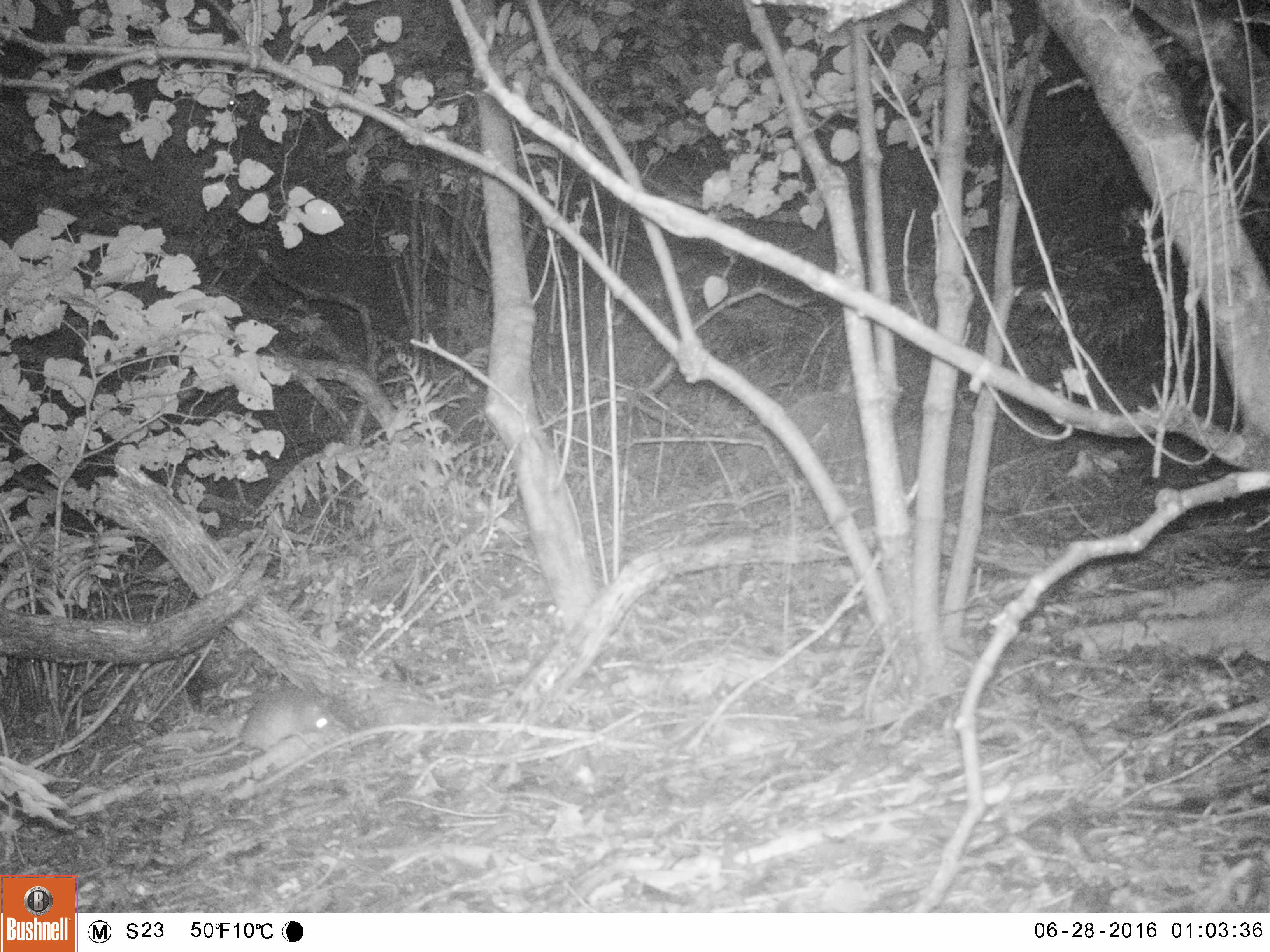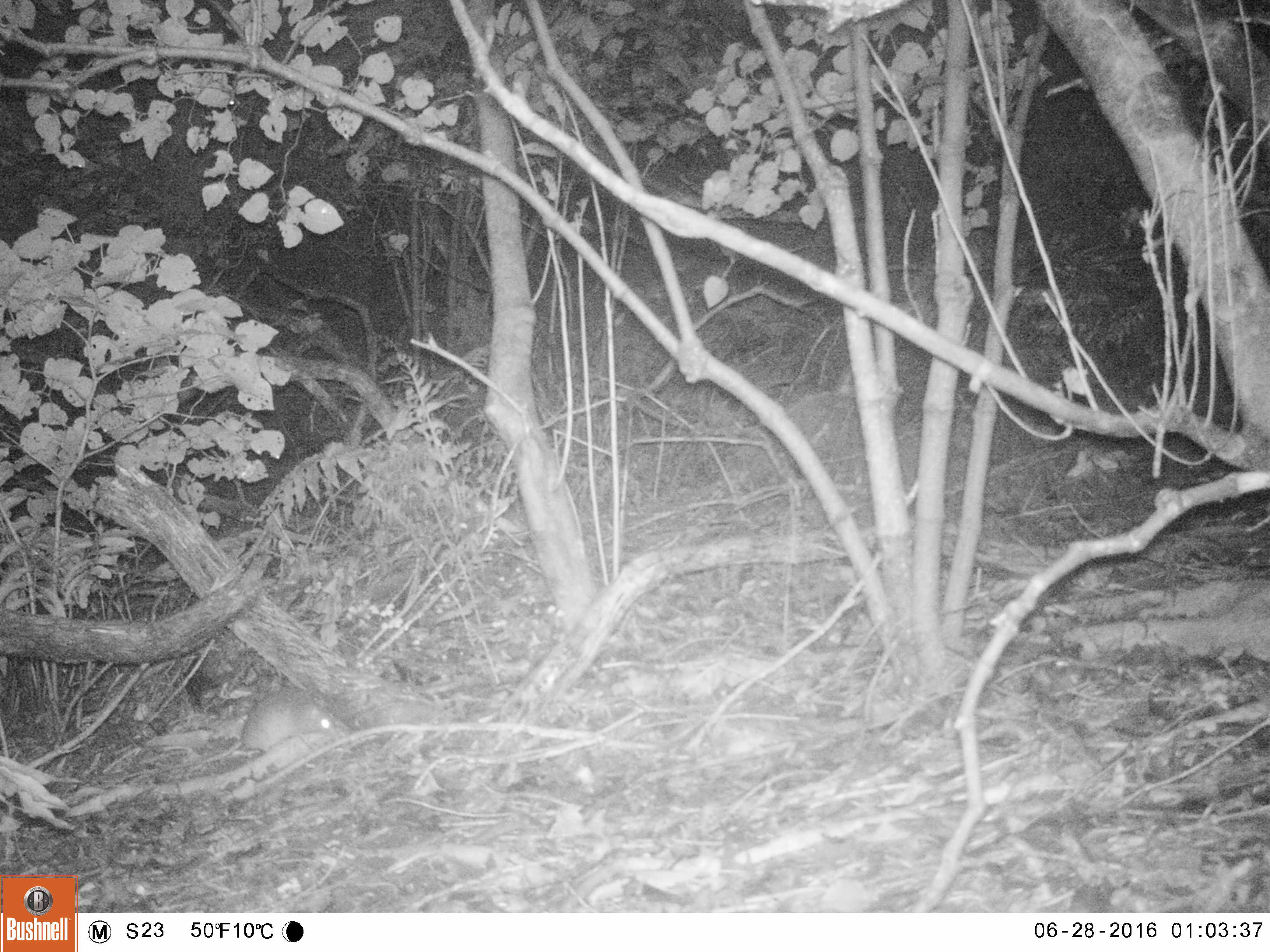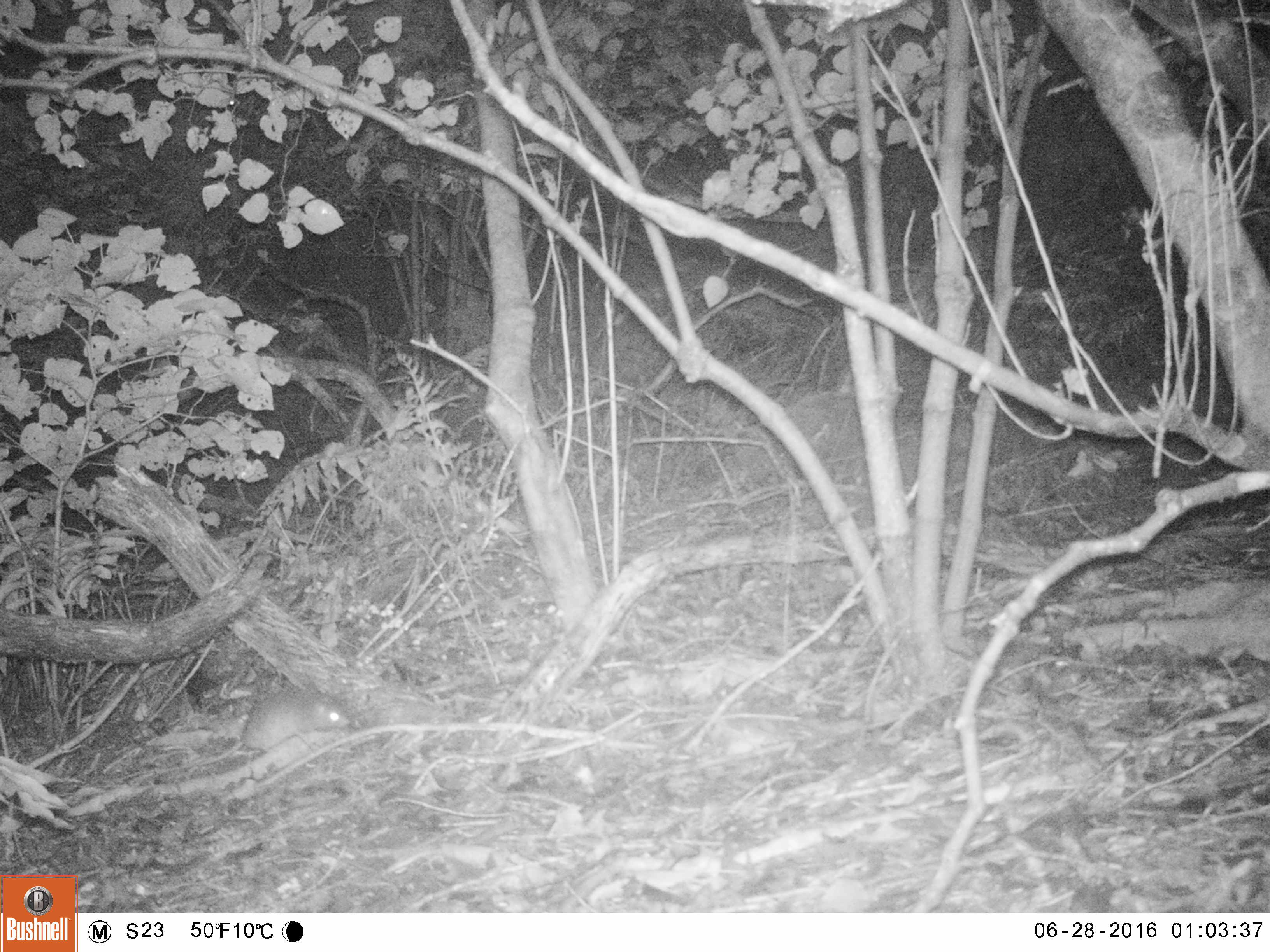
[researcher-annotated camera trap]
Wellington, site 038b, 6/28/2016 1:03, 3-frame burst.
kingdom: Animalia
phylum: Chordata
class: Mammalia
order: Rodentia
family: Muridae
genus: Rattus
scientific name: Rattus rattus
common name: ship rat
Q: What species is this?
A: Ship rat (Rattus rattus).